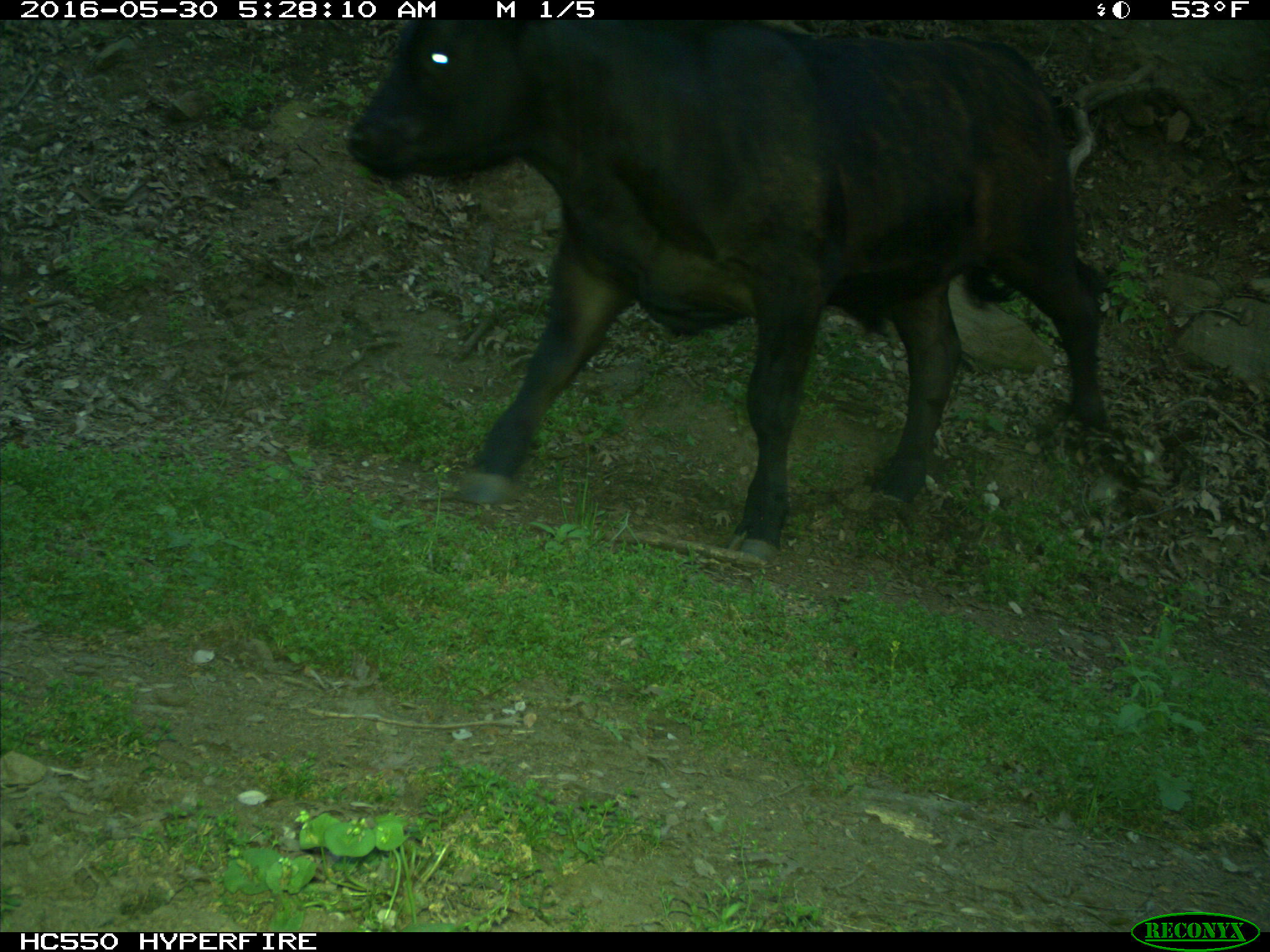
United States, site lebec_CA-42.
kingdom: Animalia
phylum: Chordata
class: Mammalia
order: Artiodactyla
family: Bovidae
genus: Bos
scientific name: Bos taurus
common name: domestic cow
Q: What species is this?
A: Bos taurus (domestic cow).